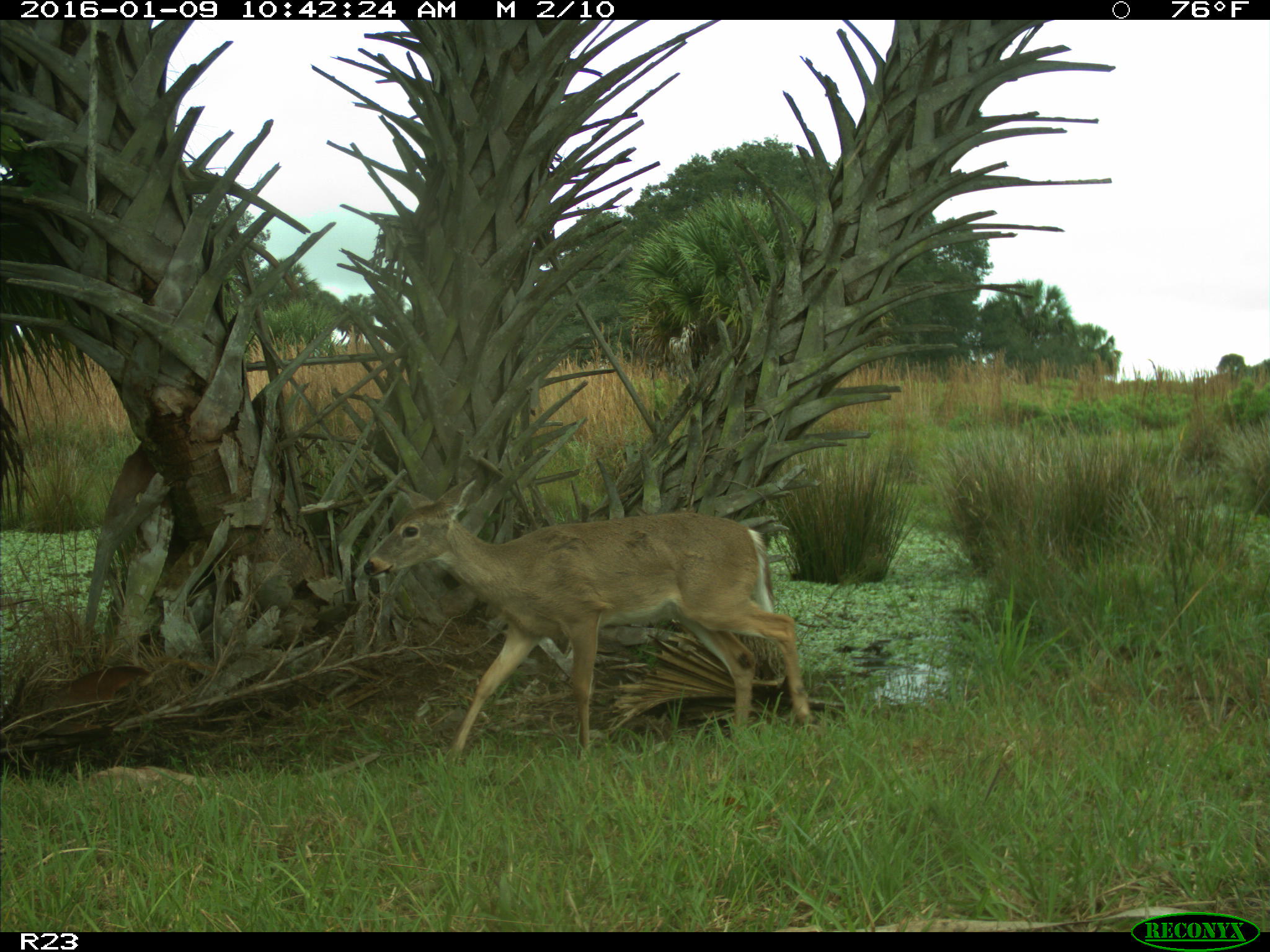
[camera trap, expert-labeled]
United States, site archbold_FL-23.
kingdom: Animalia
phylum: Chordata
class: Mammalia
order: Artiodactyla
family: Cervidae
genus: Odocoileus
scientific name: Odocoileus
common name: deer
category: unidentified deer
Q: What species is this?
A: Unidentified deer (deer) (Odocoileus).